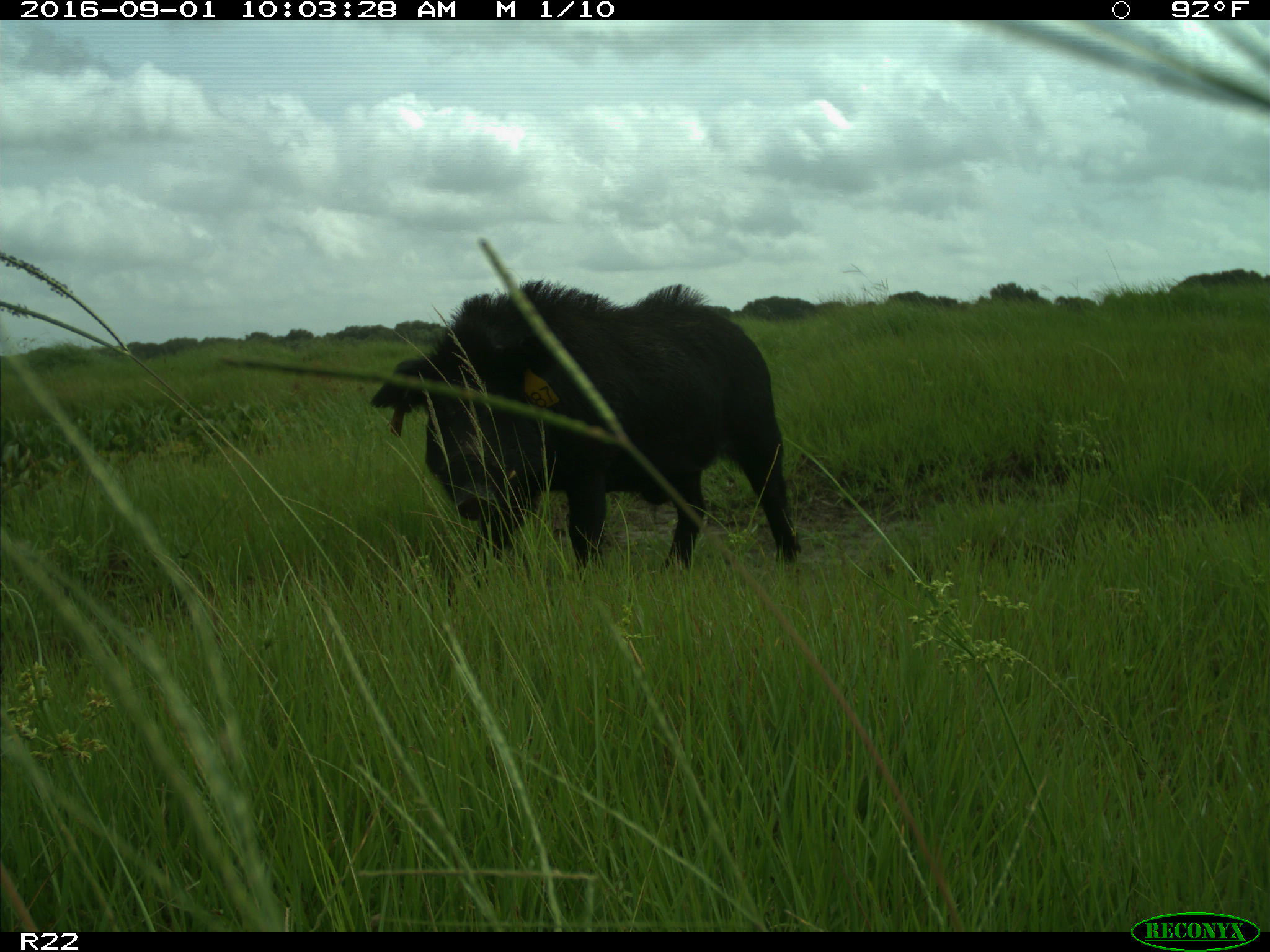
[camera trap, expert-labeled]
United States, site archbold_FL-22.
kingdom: Animalia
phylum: Chordata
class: Mammalia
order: Artiodactyla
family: Suidae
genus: Sus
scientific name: Sus scrofa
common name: wild boar